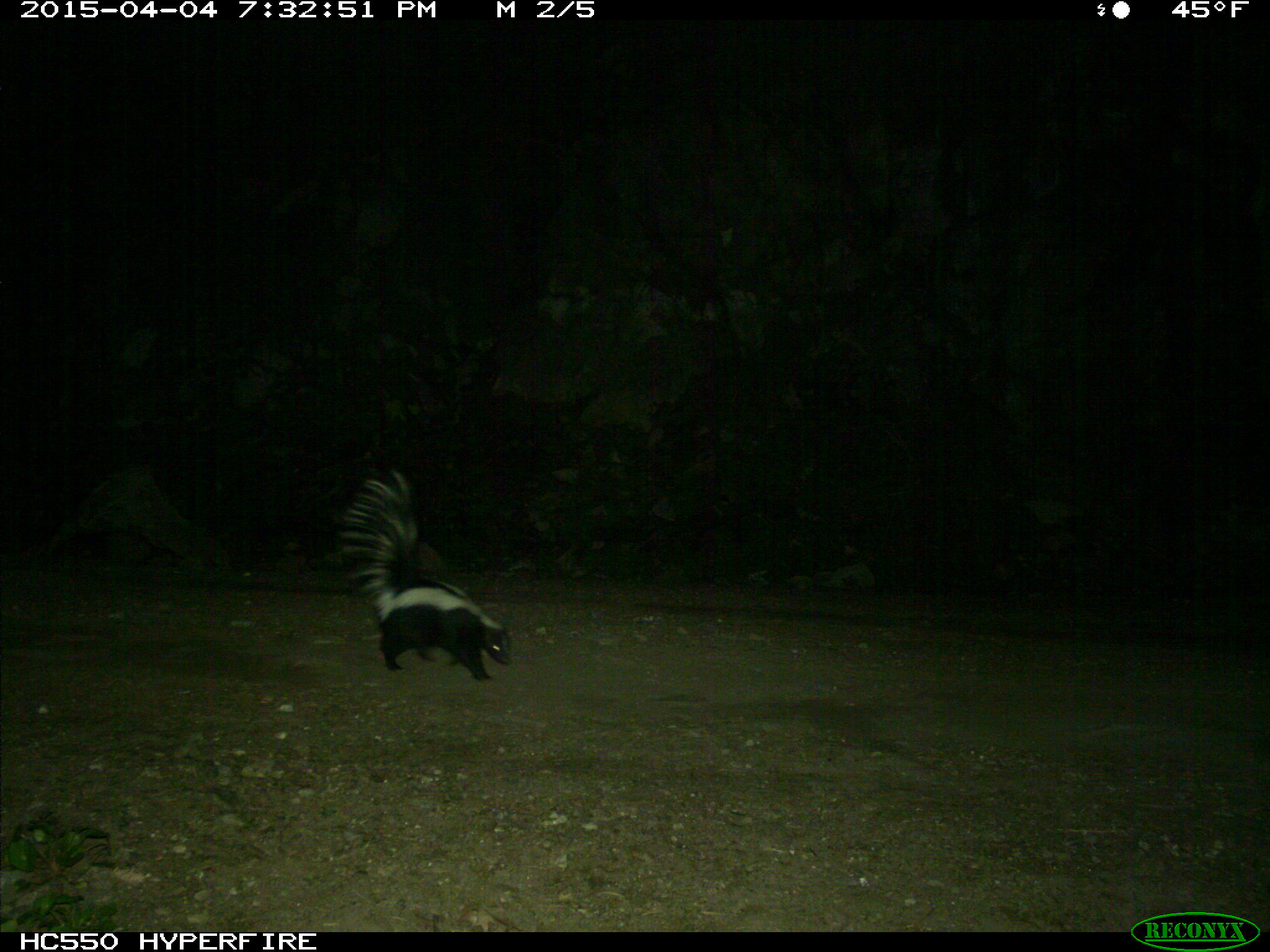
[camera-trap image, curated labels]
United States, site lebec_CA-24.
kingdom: Animalia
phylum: Chordata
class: Mammalia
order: Carnivora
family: Mephitidae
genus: Mephitis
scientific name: Mephitis mephitis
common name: striped skunk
Mephitis mephitis (striped skunk).